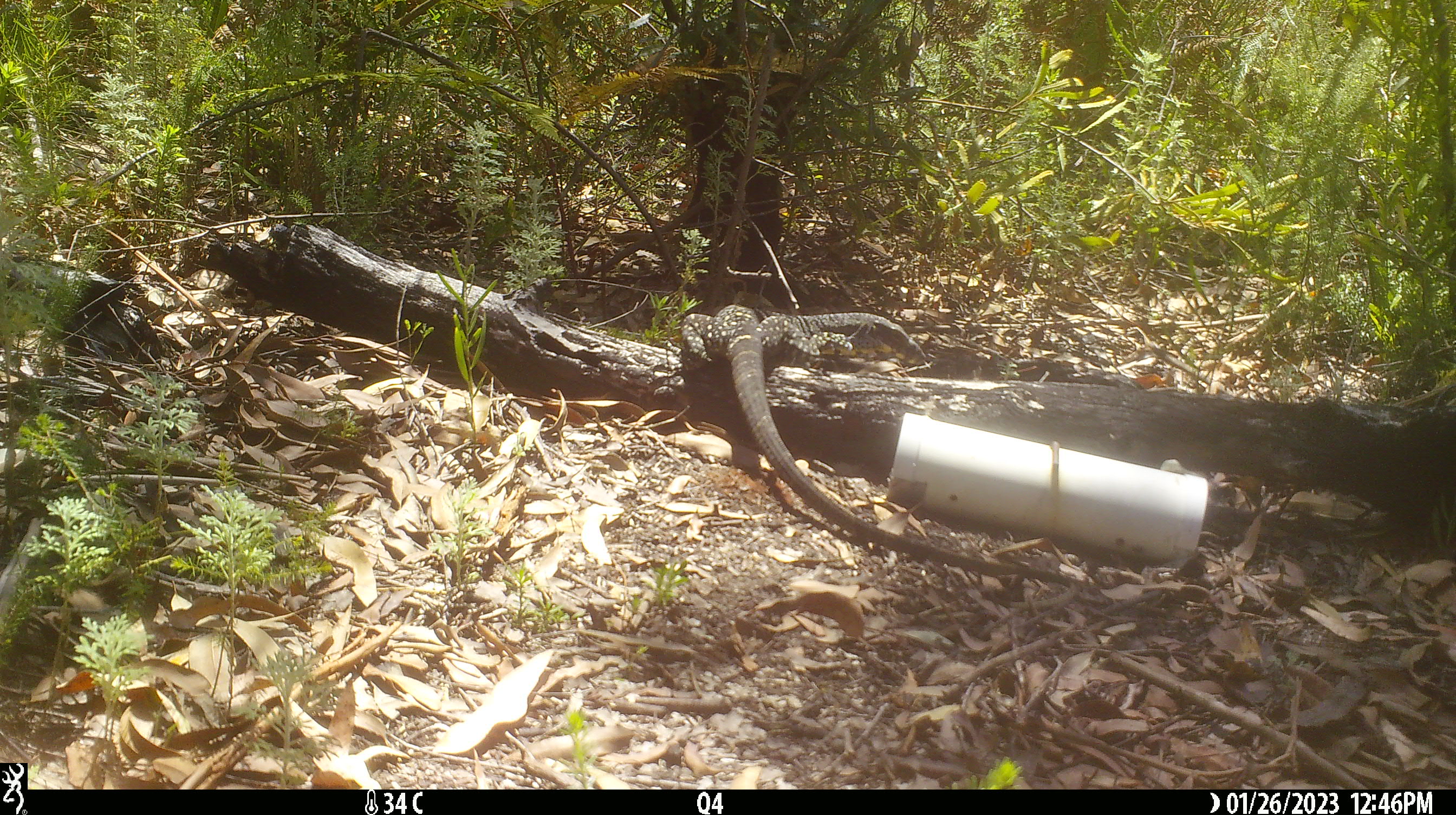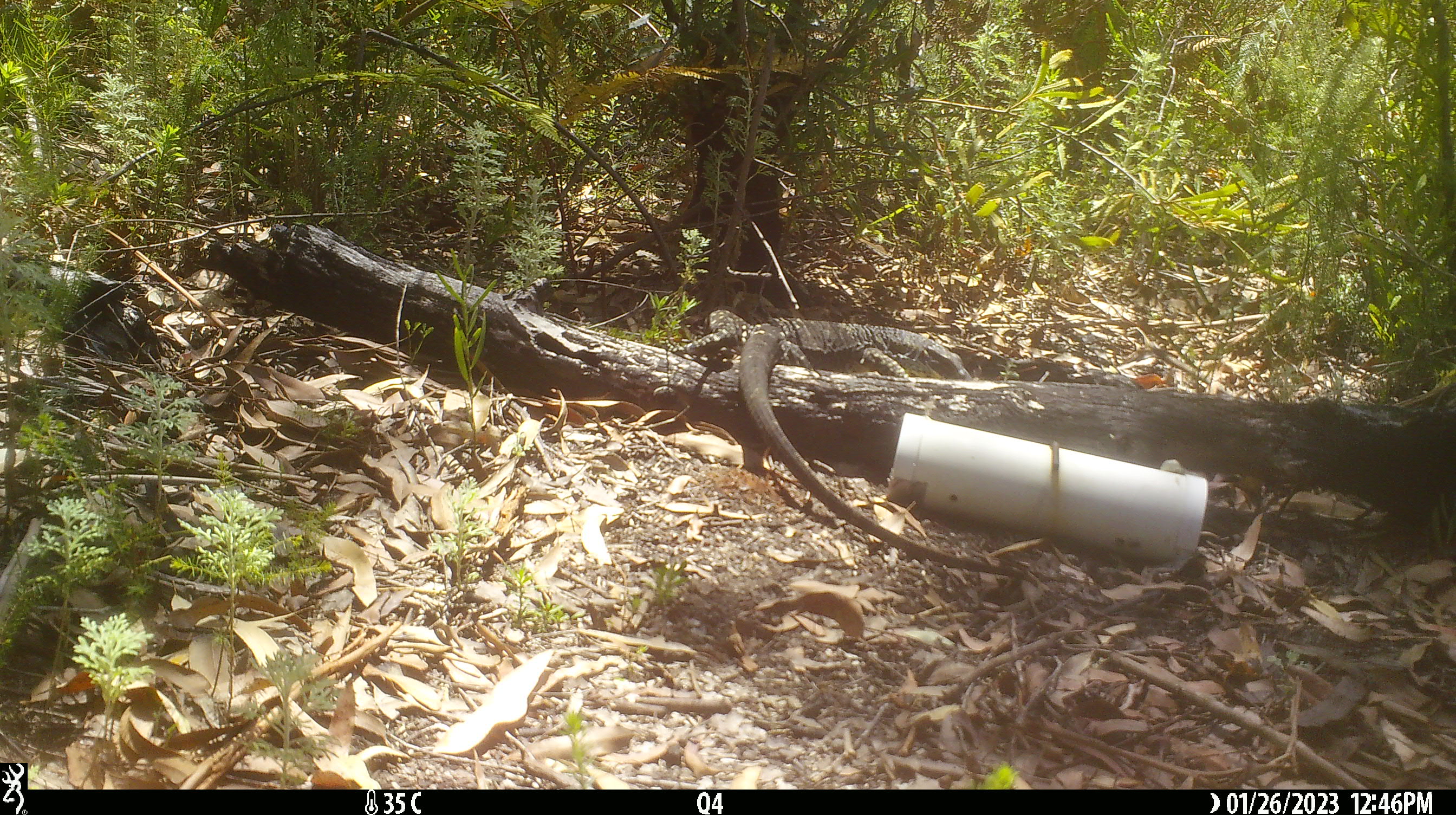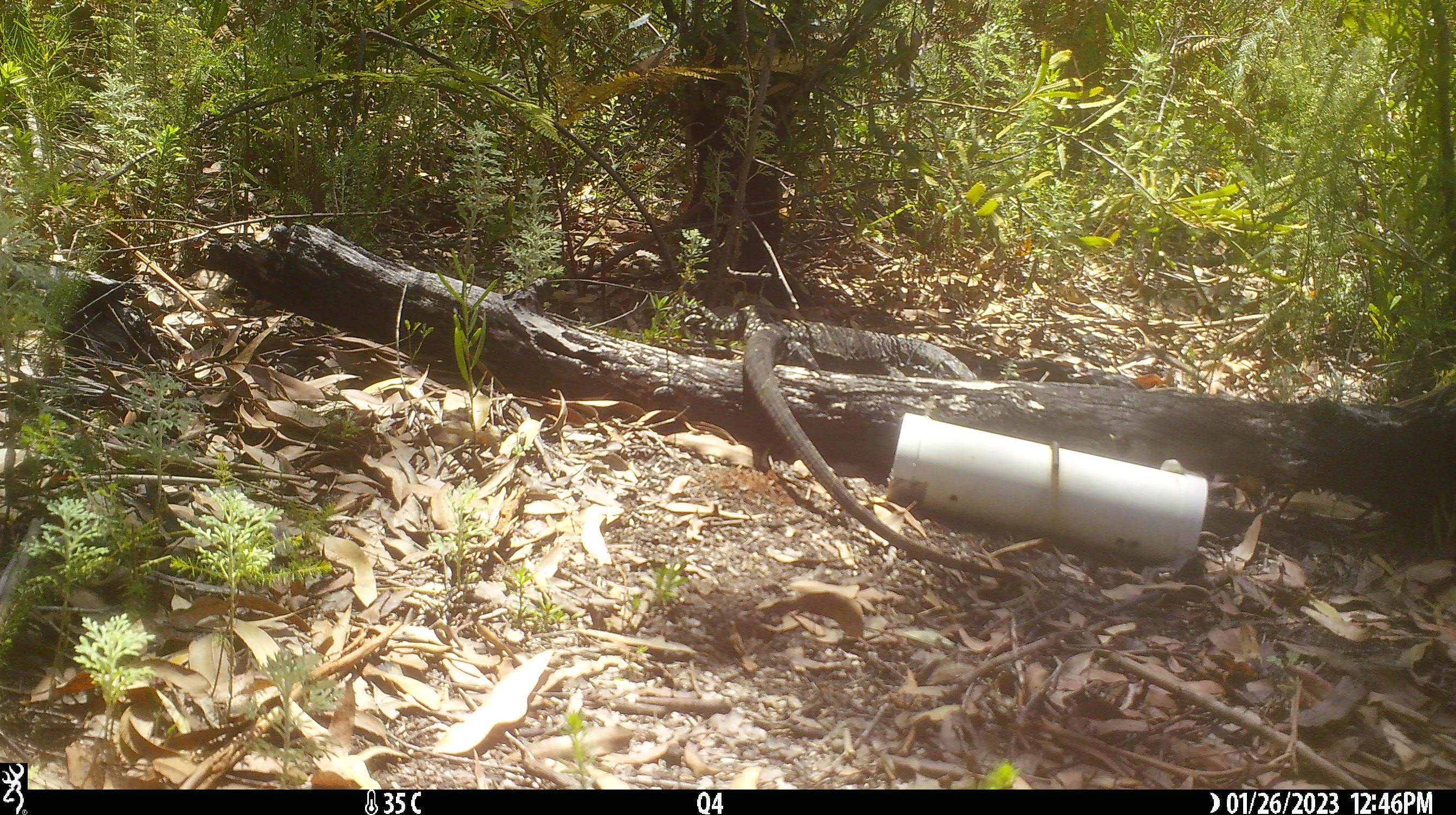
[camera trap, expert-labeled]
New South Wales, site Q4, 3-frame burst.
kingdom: Animalia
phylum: Chordata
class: Reptilia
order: Squamata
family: Varanidae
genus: Varanus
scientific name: Varanus varius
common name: lace monitor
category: goanna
Goanna (lace monitor) (Varanus varius).